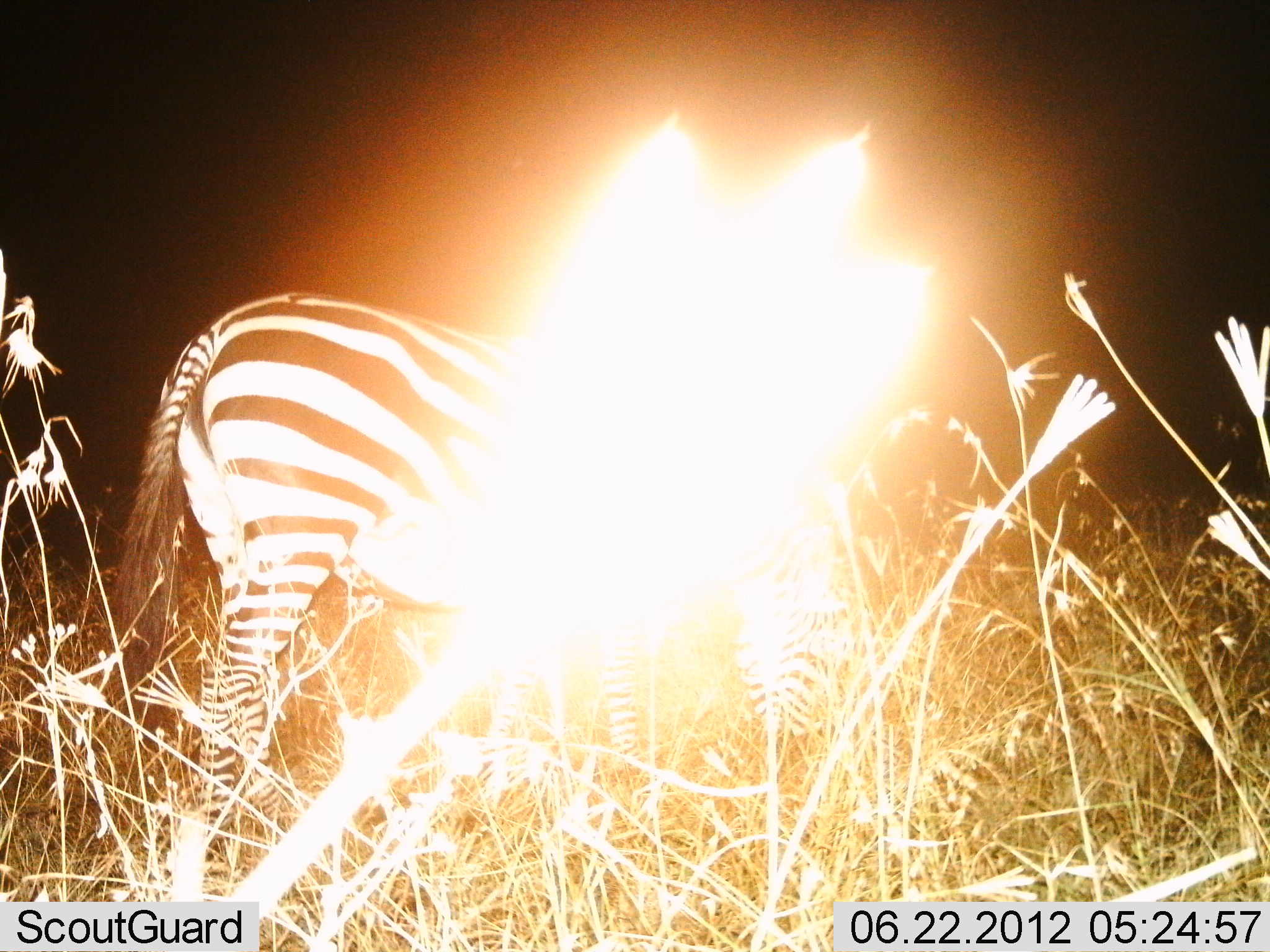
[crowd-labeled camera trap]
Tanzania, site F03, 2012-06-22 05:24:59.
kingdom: Animalia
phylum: Chordata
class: Mammalia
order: Perissodactyla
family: Equidae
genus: Equus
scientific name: Equus quagga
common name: plains zebra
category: zebra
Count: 1.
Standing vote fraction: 80%.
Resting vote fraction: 0%.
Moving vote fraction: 0%.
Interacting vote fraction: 0%.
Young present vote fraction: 0%.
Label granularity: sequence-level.